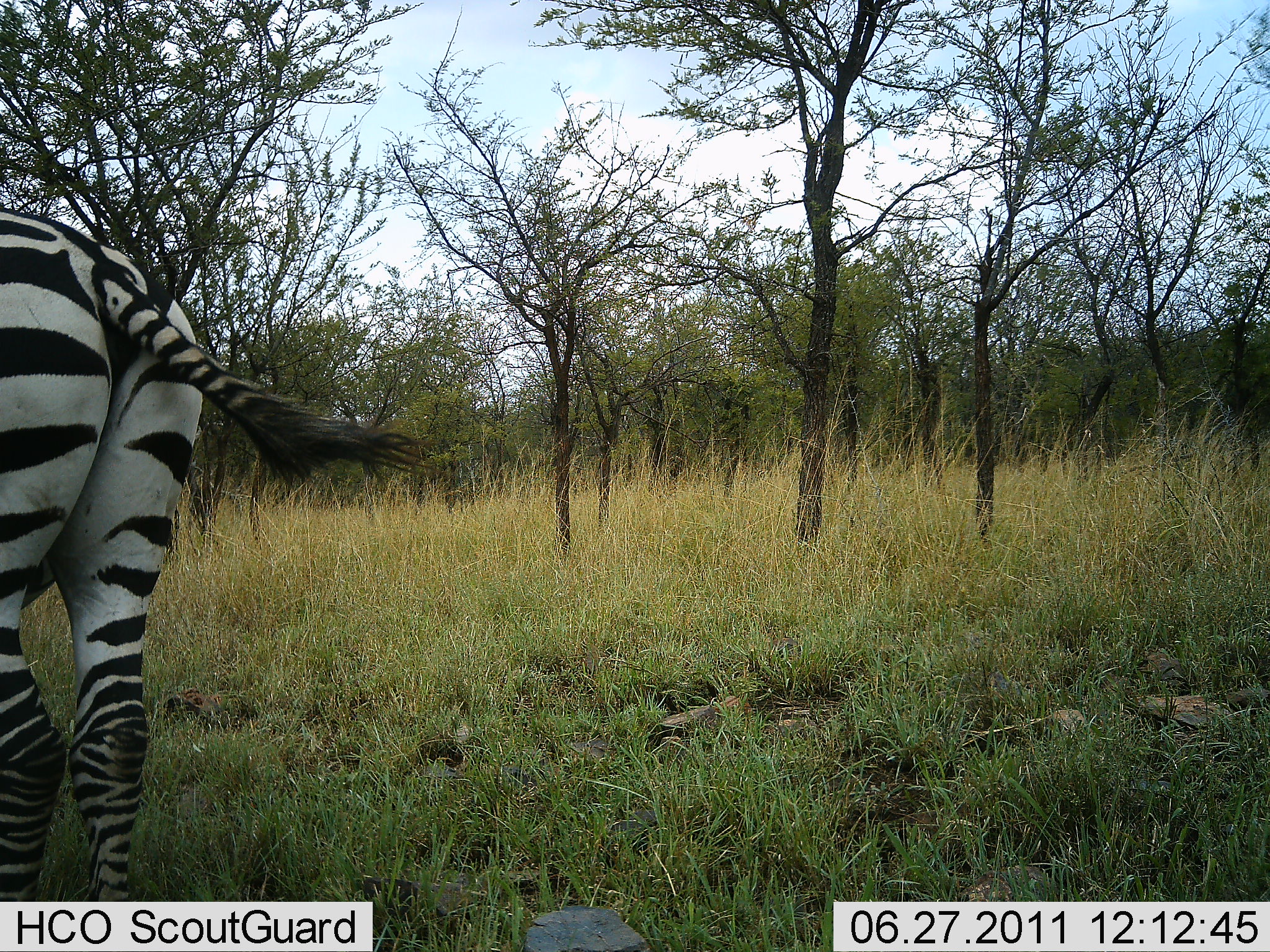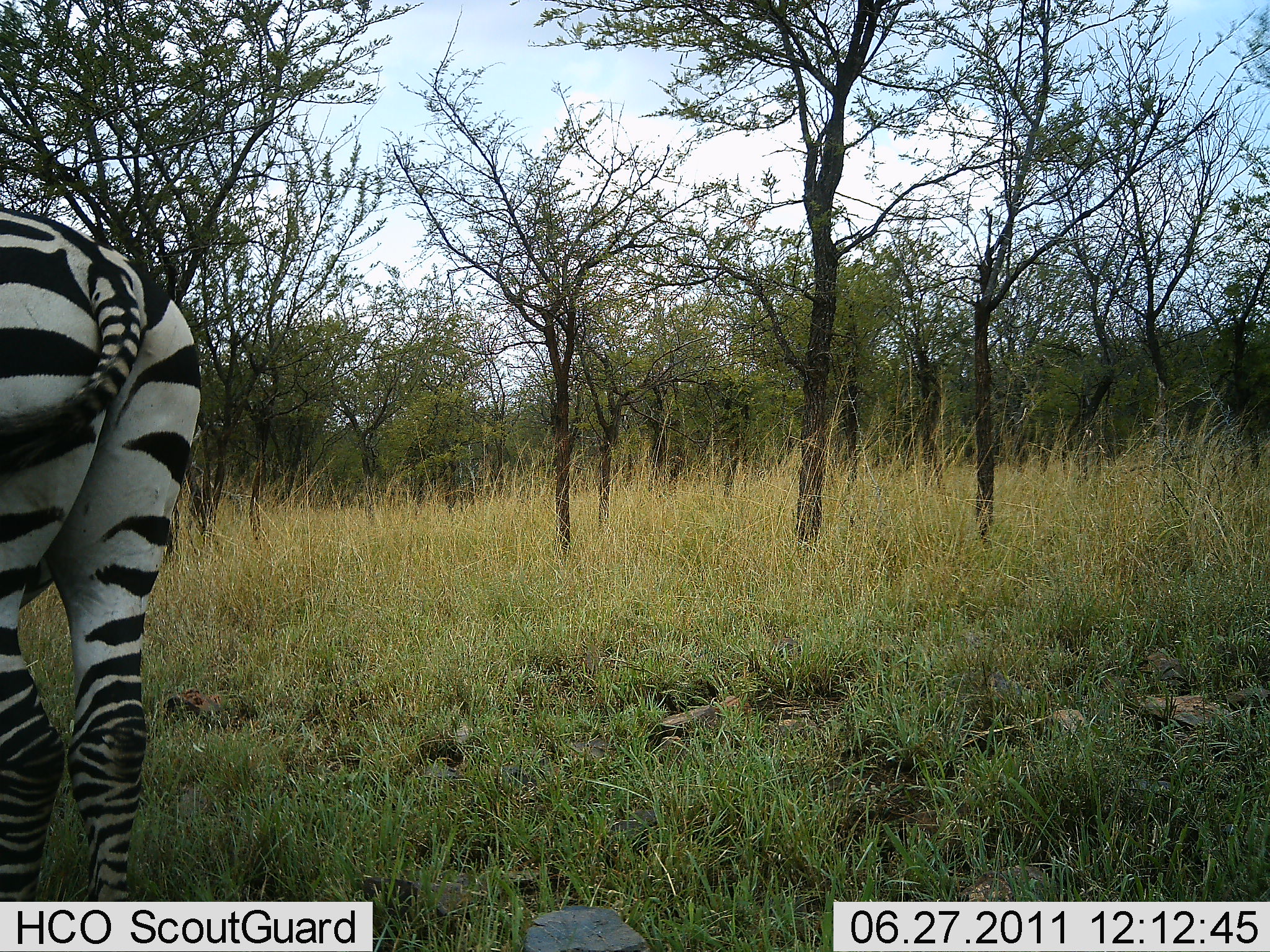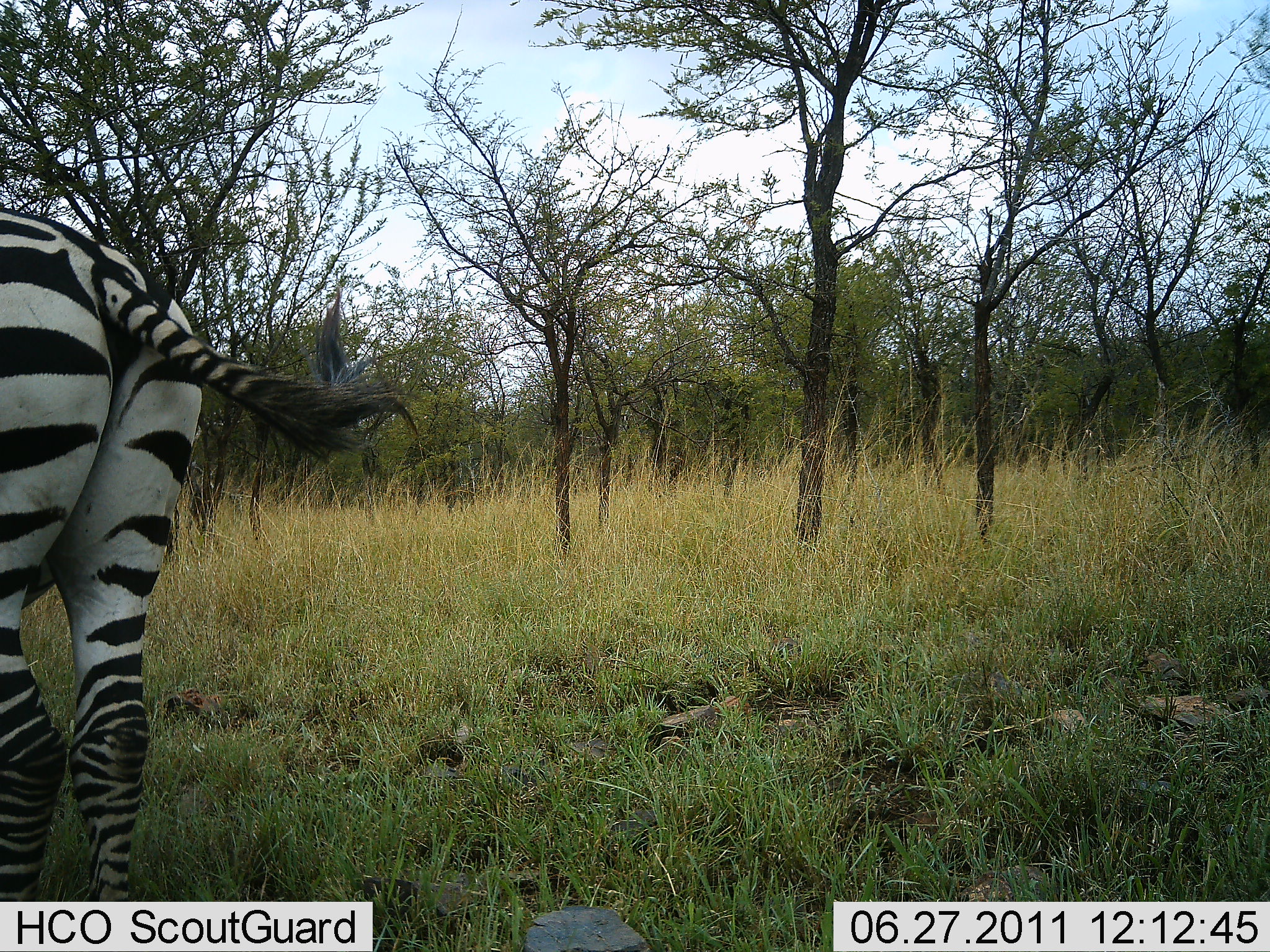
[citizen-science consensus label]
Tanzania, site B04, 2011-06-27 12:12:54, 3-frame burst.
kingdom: Animalia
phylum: Chordata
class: Mammalia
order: Perissodactyla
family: Equidae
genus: Equus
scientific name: Equus quagga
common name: plains zebra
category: zebra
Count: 1.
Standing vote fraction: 100%.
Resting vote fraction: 0%.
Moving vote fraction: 0%.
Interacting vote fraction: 0%.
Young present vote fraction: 0%.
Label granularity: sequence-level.